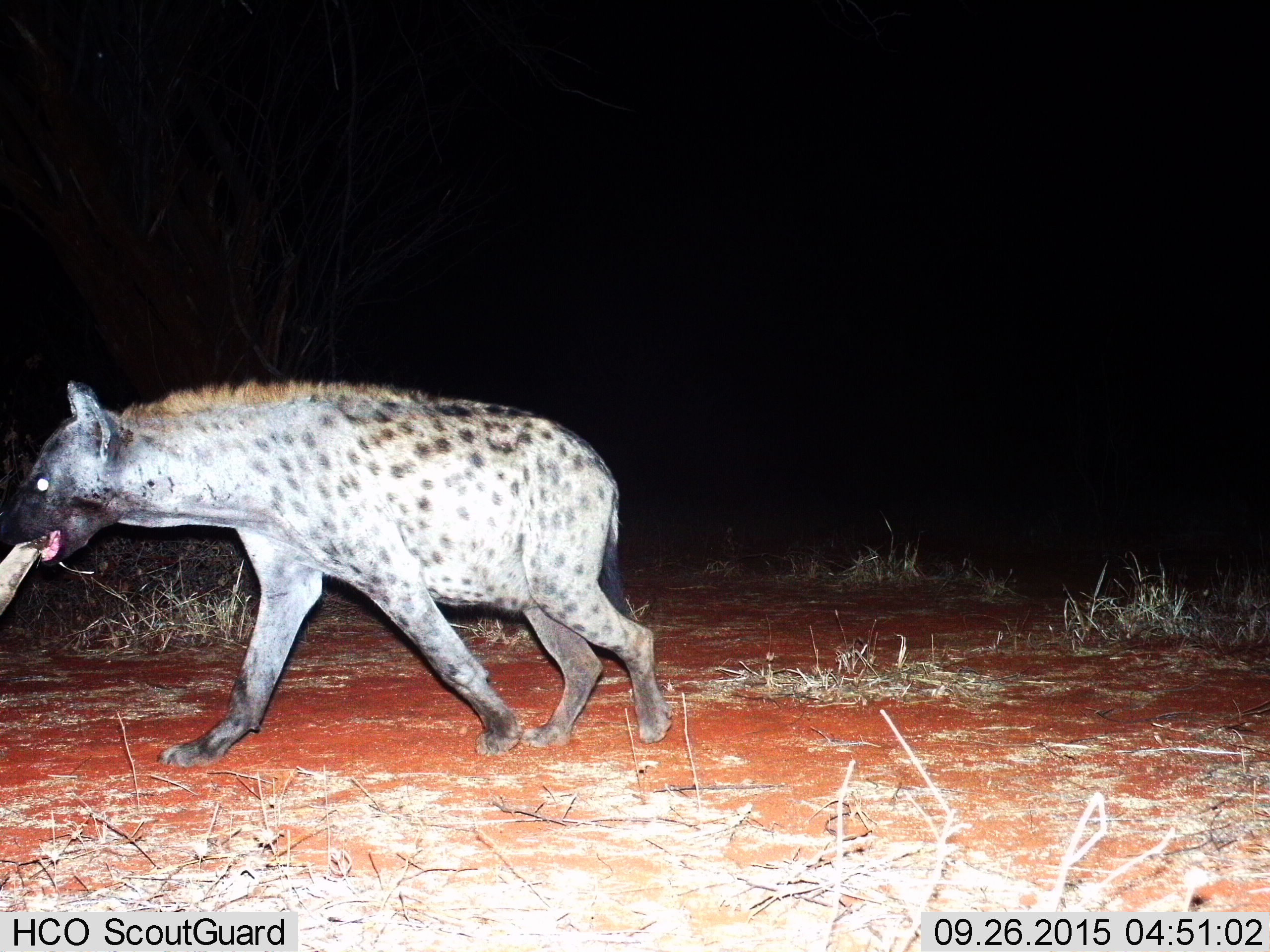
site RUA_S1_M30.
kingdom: Animalia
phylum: Chordata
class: Mammalia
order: Carnivora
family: Hyaenidae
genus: Crocuta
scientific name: Crocuta crocuta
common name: spotted hyena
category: hyenaspotted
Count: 1.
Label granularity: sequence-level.